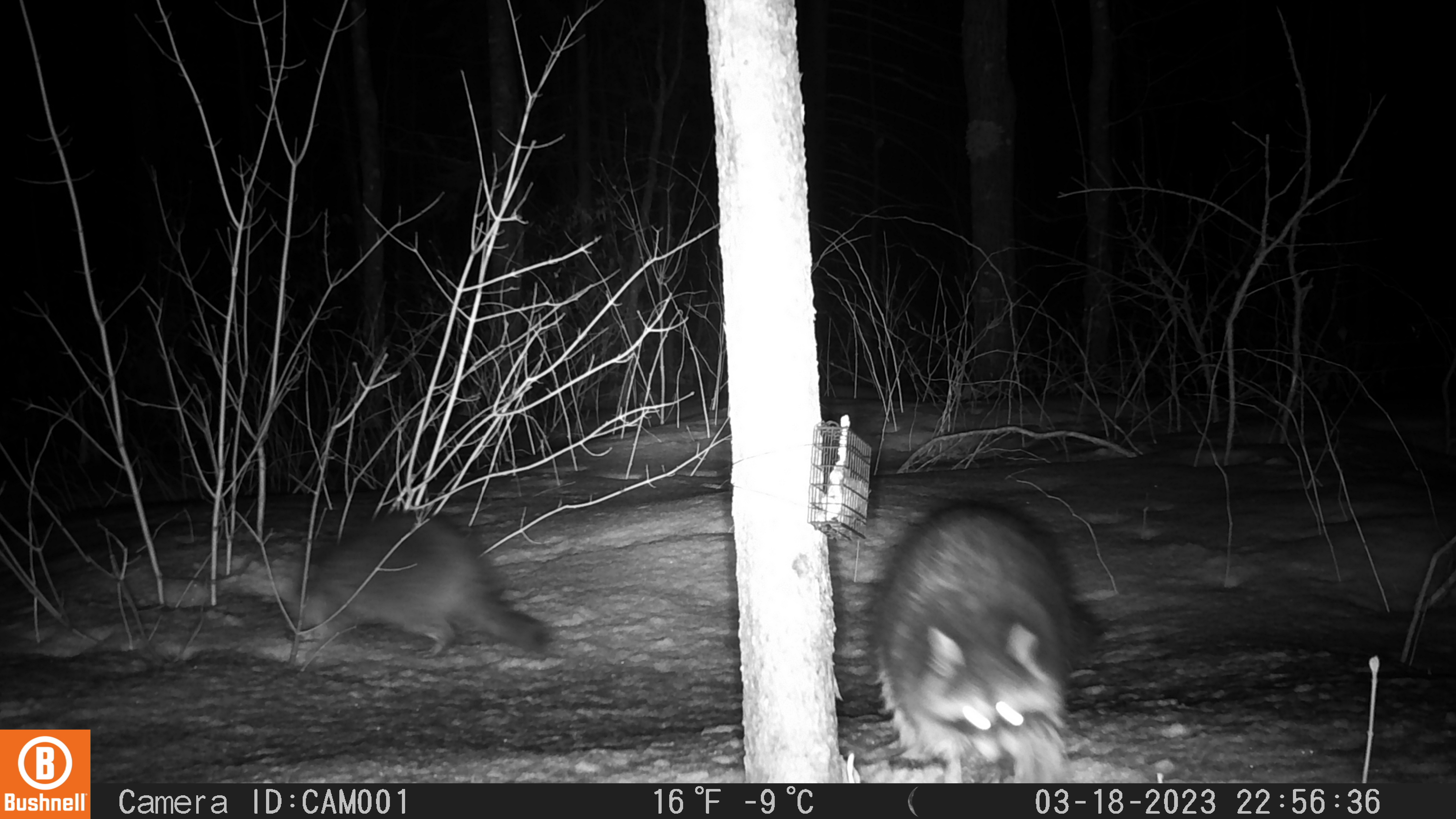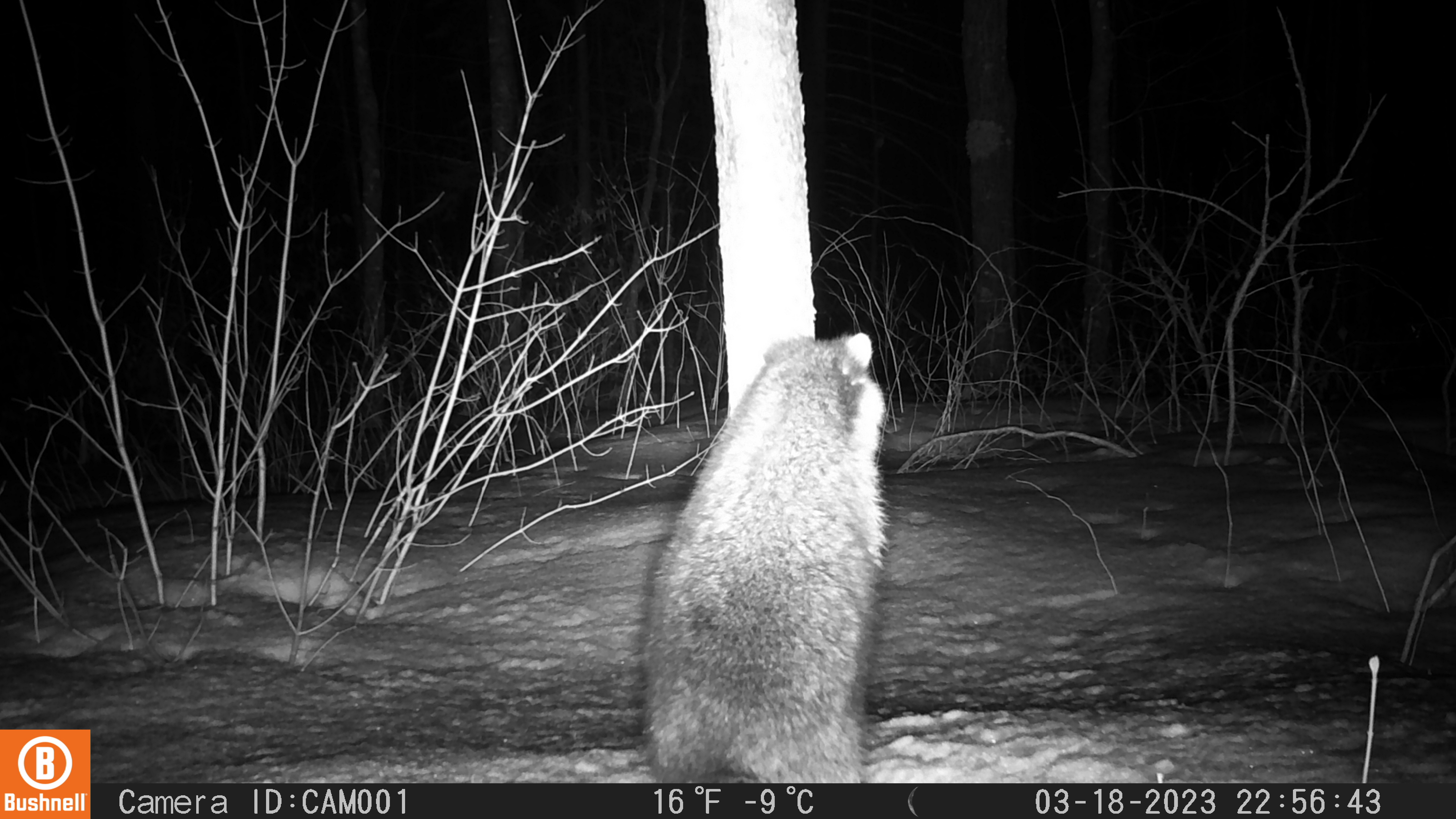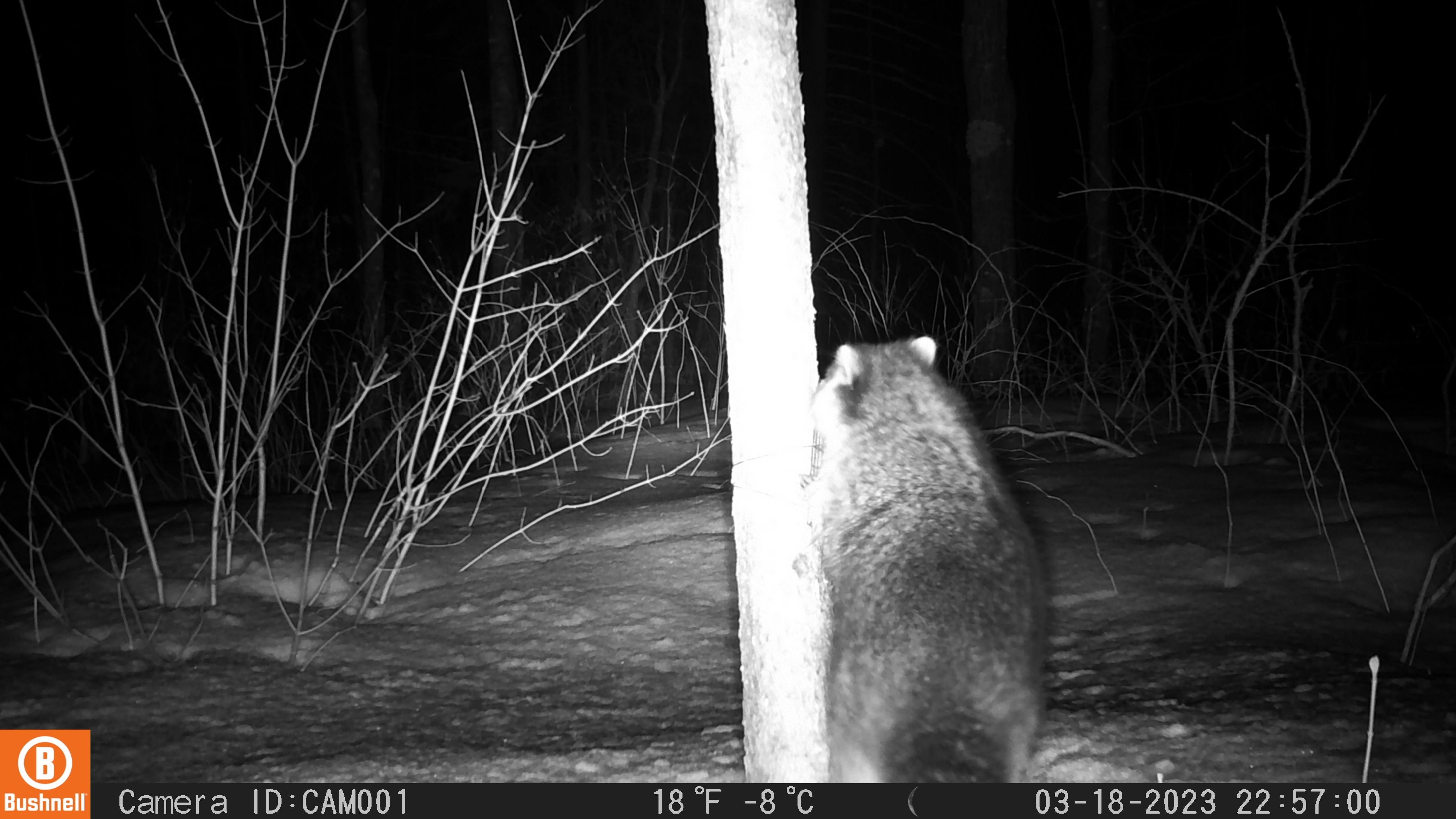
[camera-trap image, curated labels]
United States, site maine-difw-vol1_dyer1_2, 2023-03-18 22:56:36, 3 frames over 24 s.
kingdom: Animalia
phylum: Chordata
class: Mammalia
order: Carnivora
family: Procyonidae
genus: Procyon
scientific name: Procyon lotor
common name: raccoon